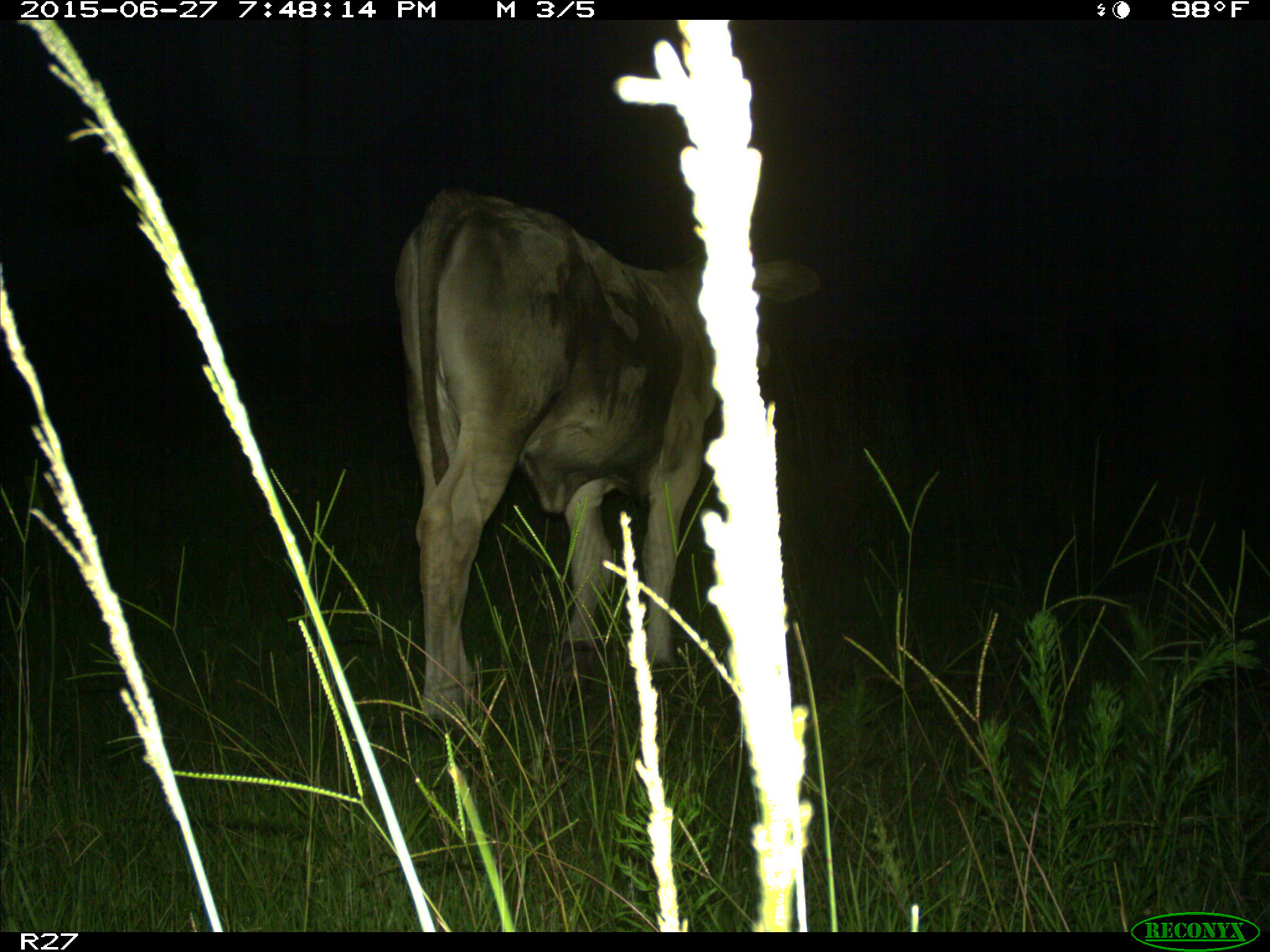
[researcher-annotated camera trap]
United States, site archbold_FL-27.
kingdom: Animalia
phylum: Chordata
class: Mammalia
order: Artiodactyla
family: Bovidae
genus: Bos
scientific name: Bos taurus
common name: domestic cow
Bos taurus (domestic cow).